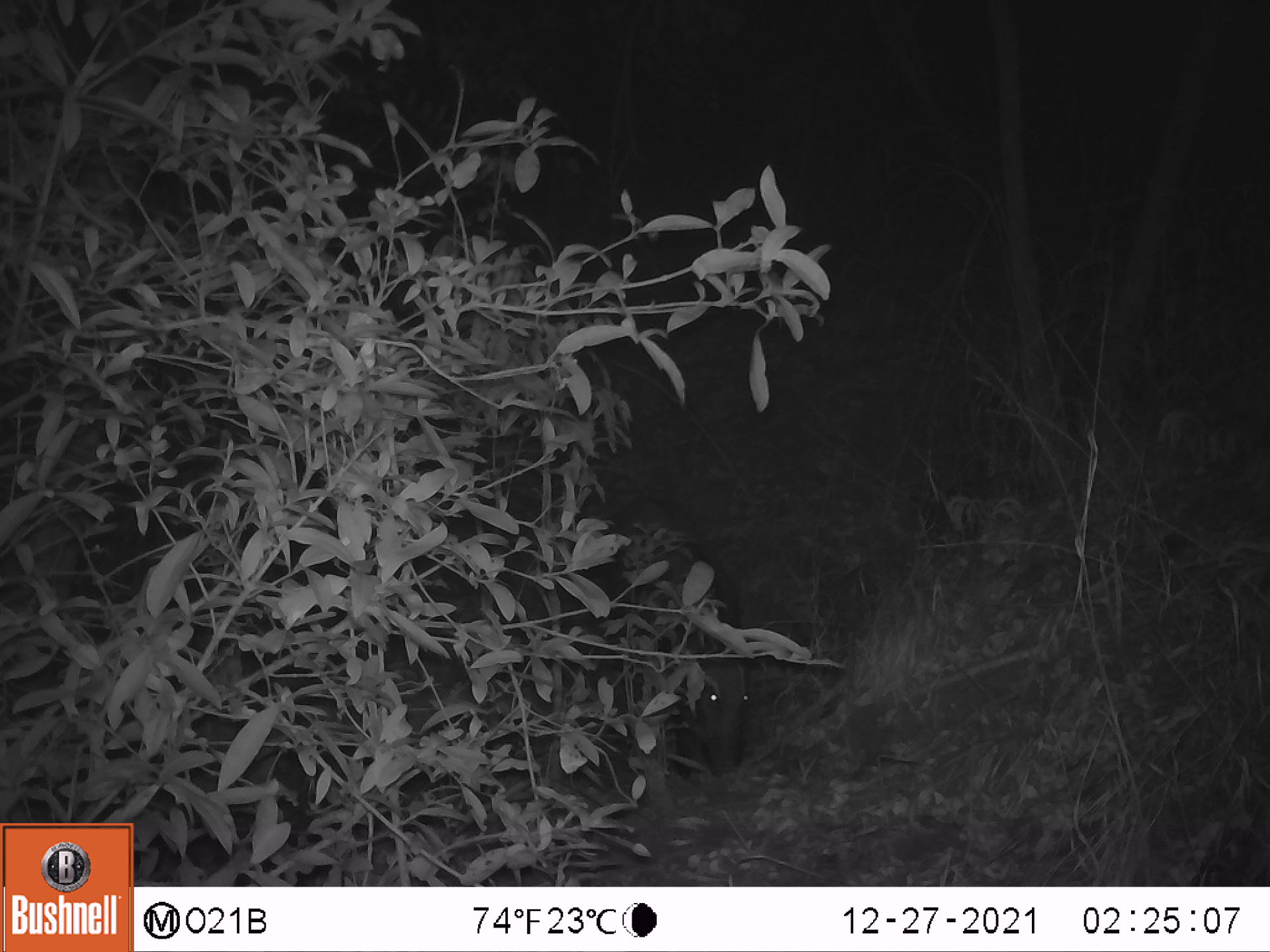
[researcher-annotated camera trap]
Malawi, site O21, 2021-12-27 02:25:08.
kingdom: Animalia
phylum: Chordata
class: Mammalia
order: Artiodactyla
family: Suidae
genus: Potamochoerus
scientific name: Potamochoerus larvatus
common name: bushpig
Bushpig (Potamochoerus larvatus), count 1.